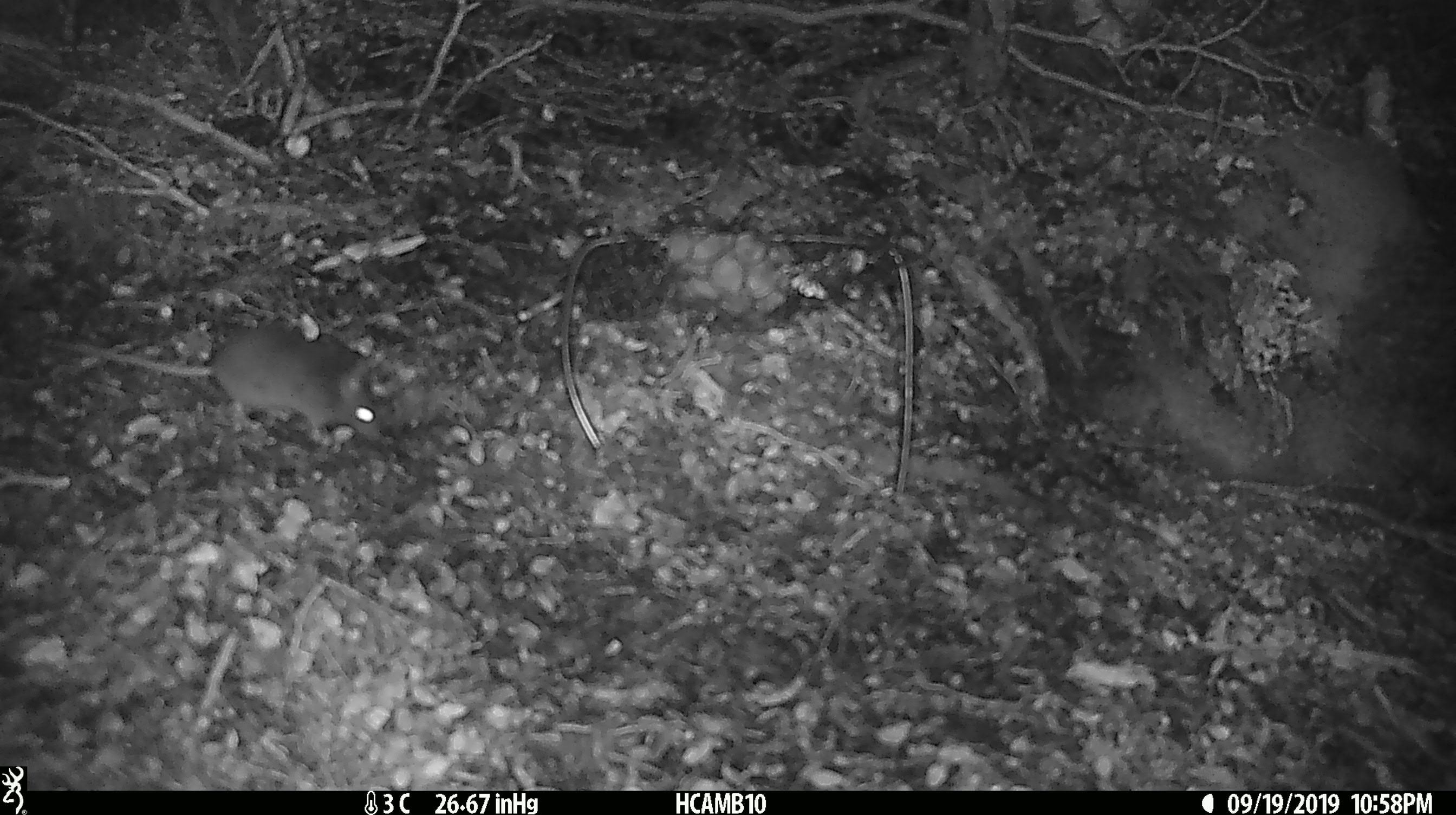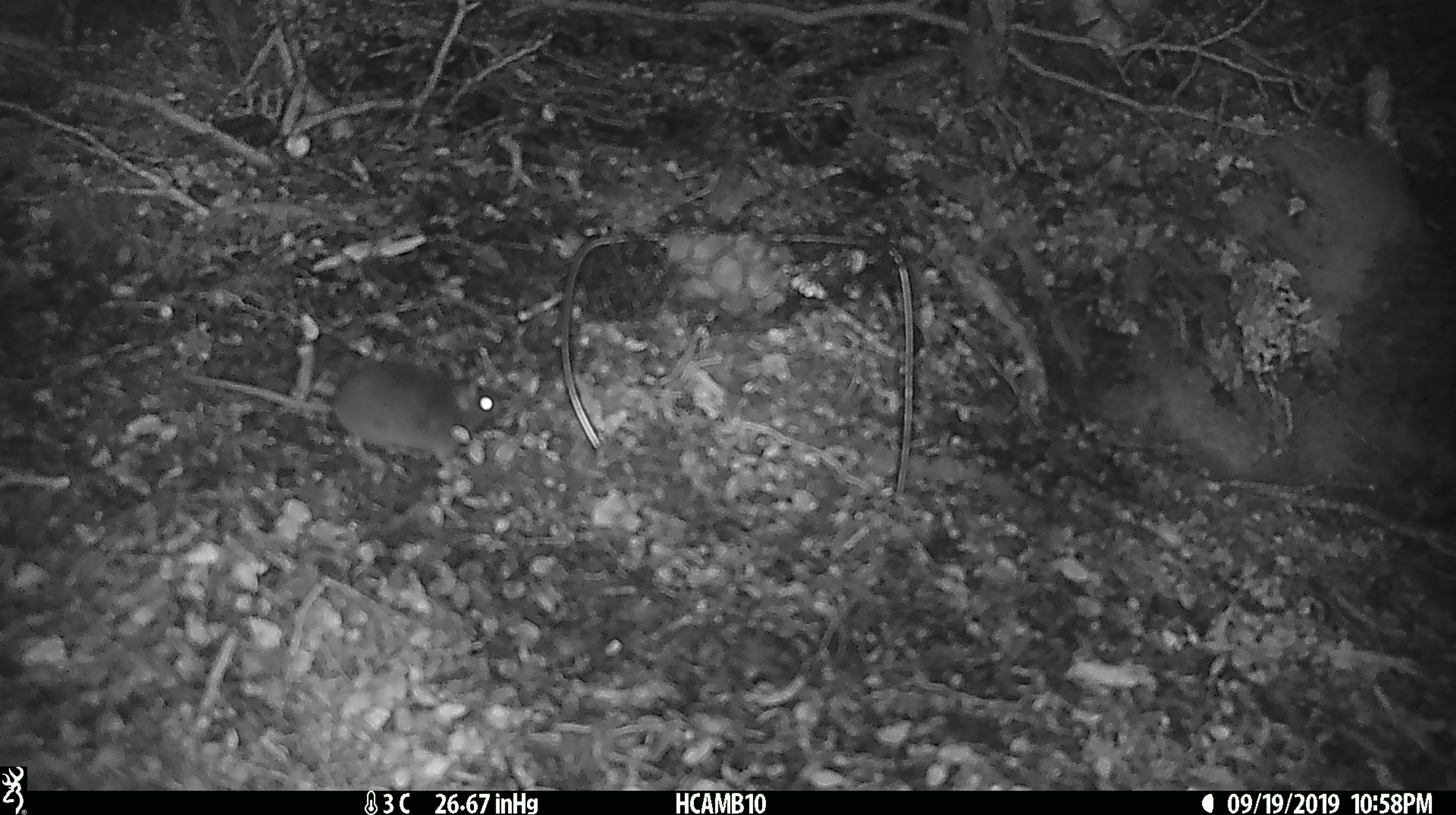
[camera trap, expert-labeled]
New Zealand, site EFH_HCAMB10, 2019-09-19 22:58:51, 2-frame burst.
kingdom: Animalia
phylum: Chordata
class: Mammalia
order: Rodentia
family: Muridae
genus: Mus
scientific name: Mus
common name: mouse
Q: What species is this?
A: Mouse (Mus).